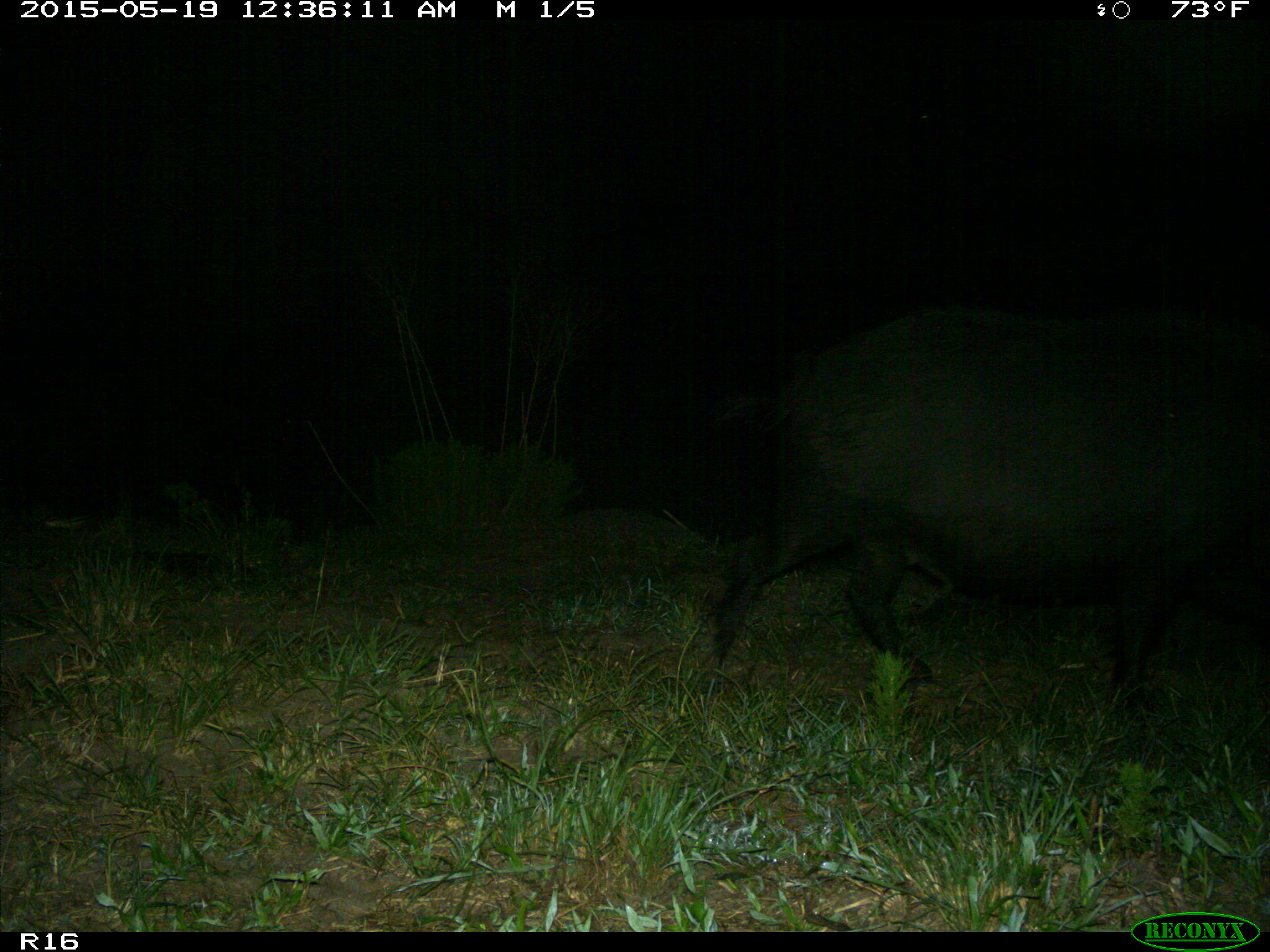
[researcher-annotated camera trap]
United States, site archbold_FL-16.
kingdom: Animalia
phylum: Chordata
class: Mammalia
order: Artiodactyla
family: Suidae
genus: Sus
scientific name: Sus scrofa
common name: wild boar